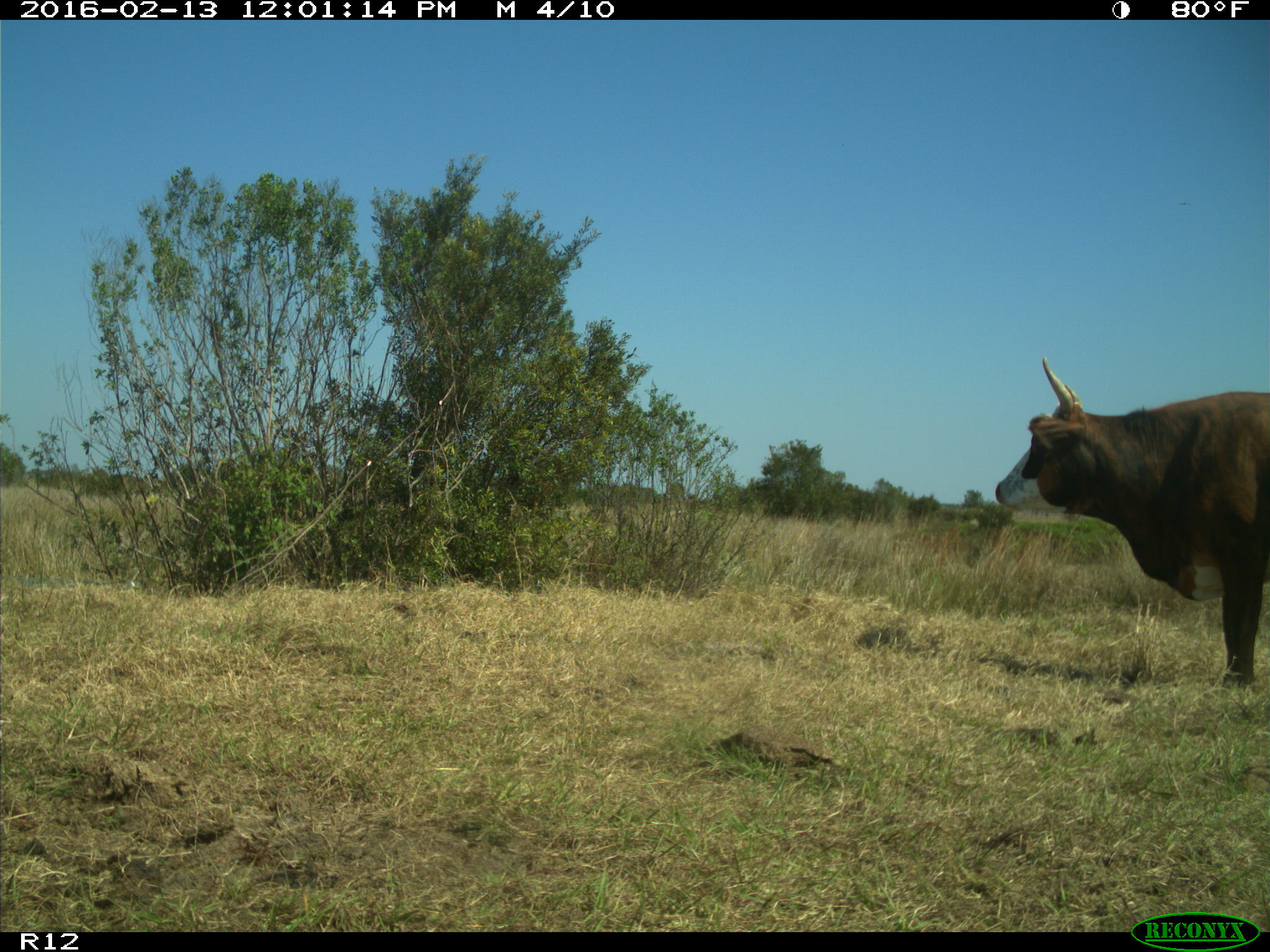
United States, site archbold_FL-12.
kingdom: Animalia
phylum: Chordata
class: Mammalia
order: Artiodactyla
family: Bovidae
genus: Bos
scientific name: Bos taurus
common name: domestic cow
Bos taurus (domestic cow).